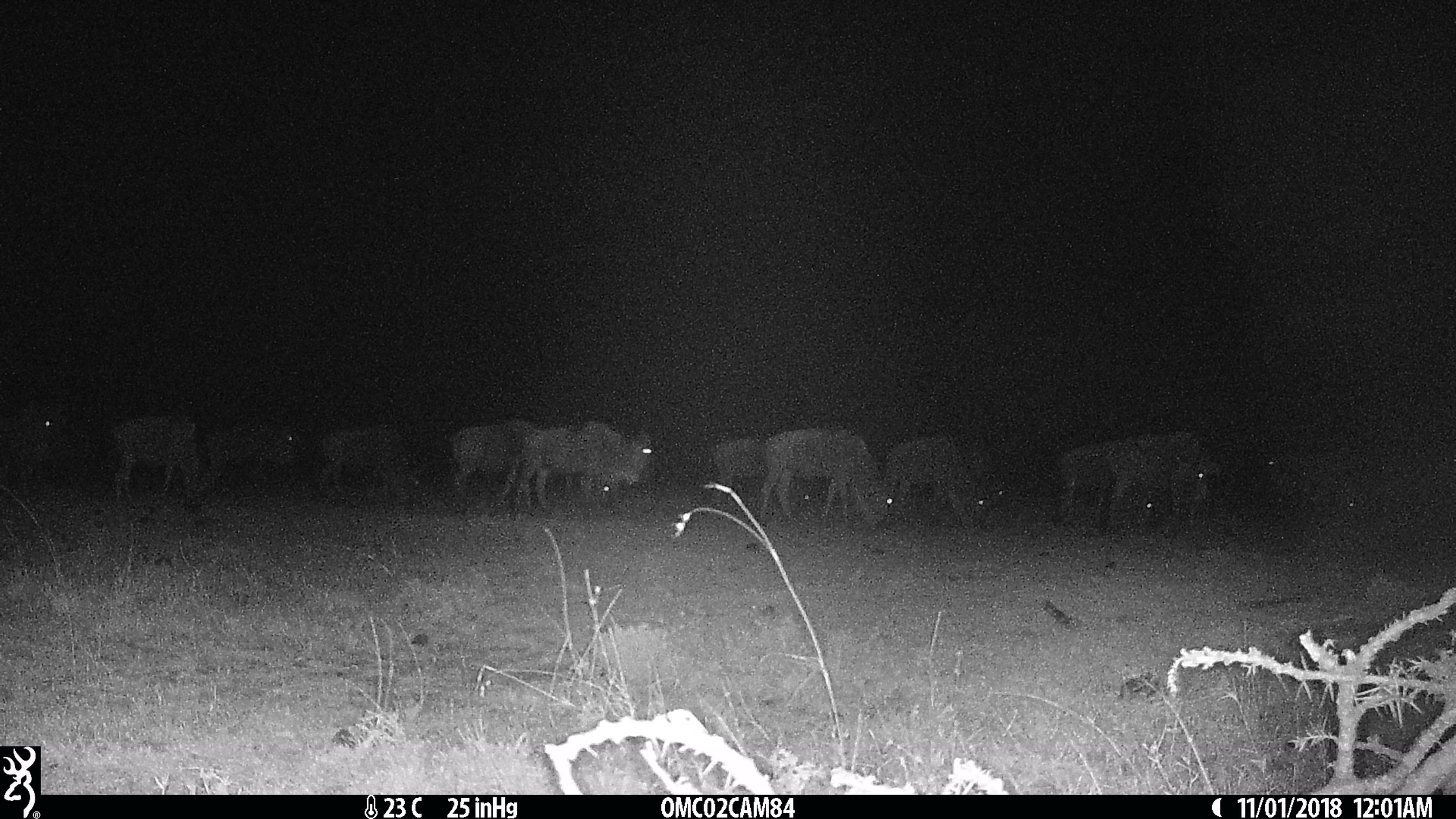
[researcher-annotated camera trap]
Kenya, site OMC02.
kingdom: Animalia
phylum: Chordata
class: Mammalia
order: Artiodactyla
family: Bovidae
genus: Connochaetes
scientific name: Connochaetes taurinus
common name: blue wildebeest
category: wildebeest